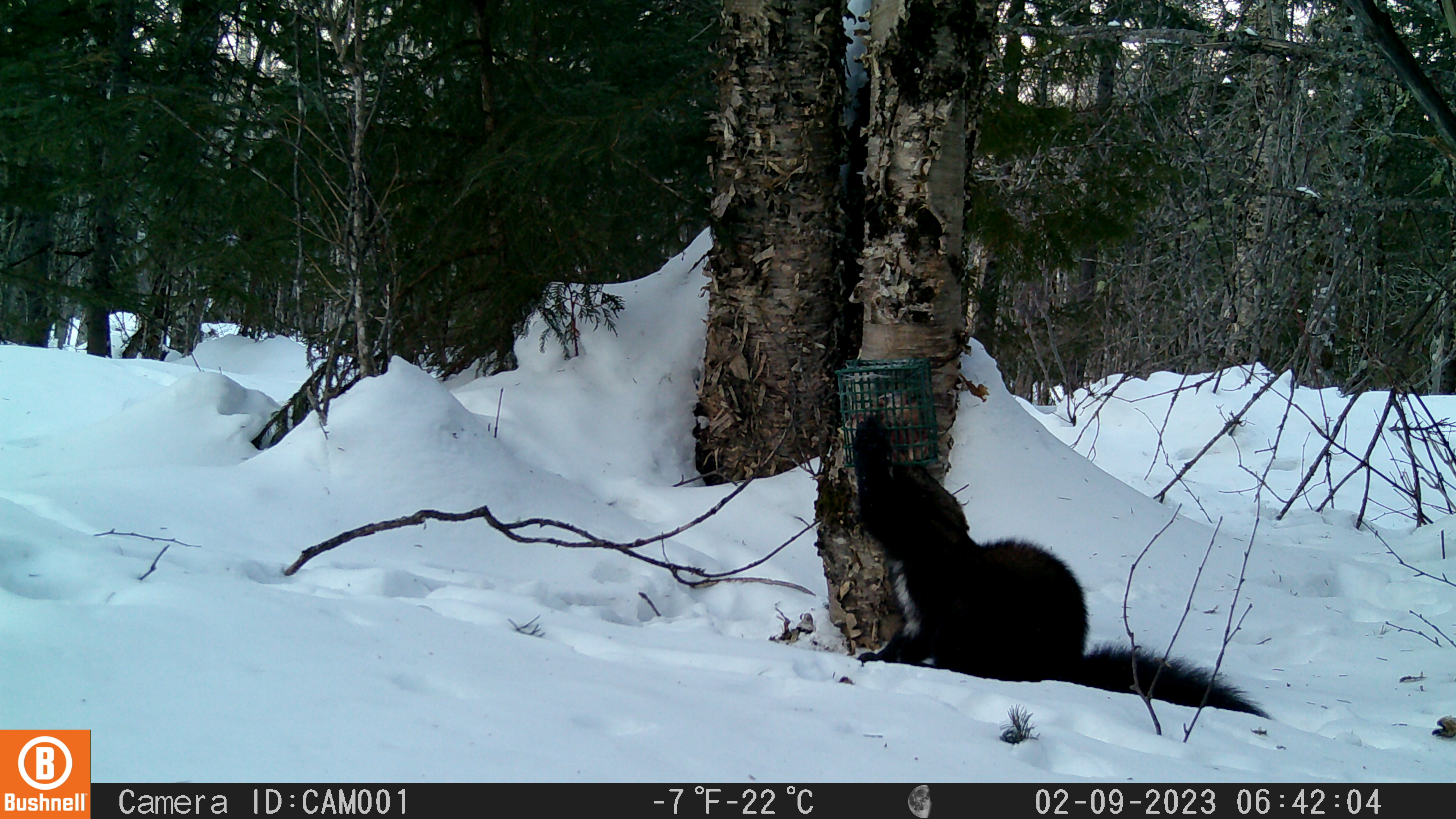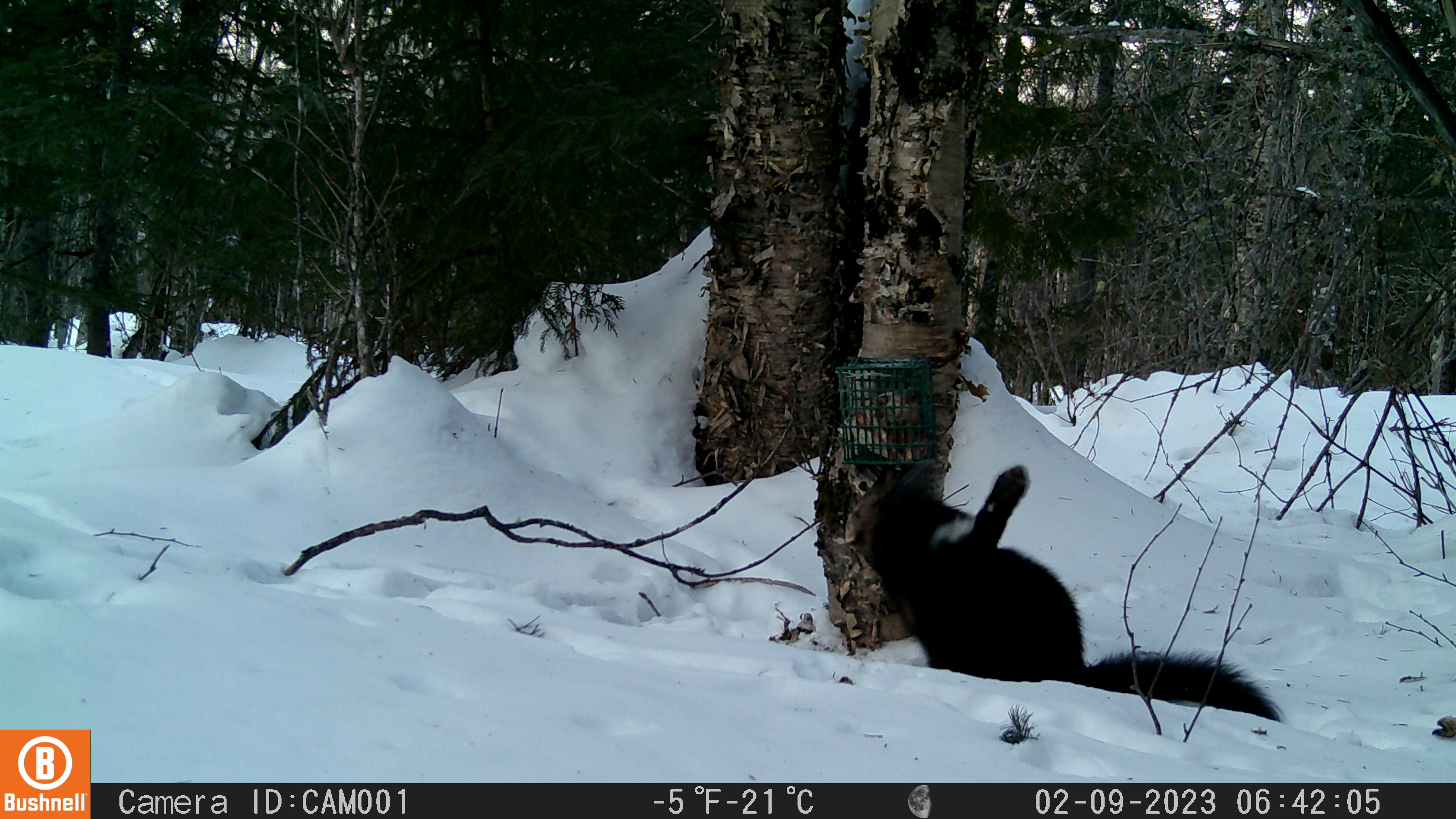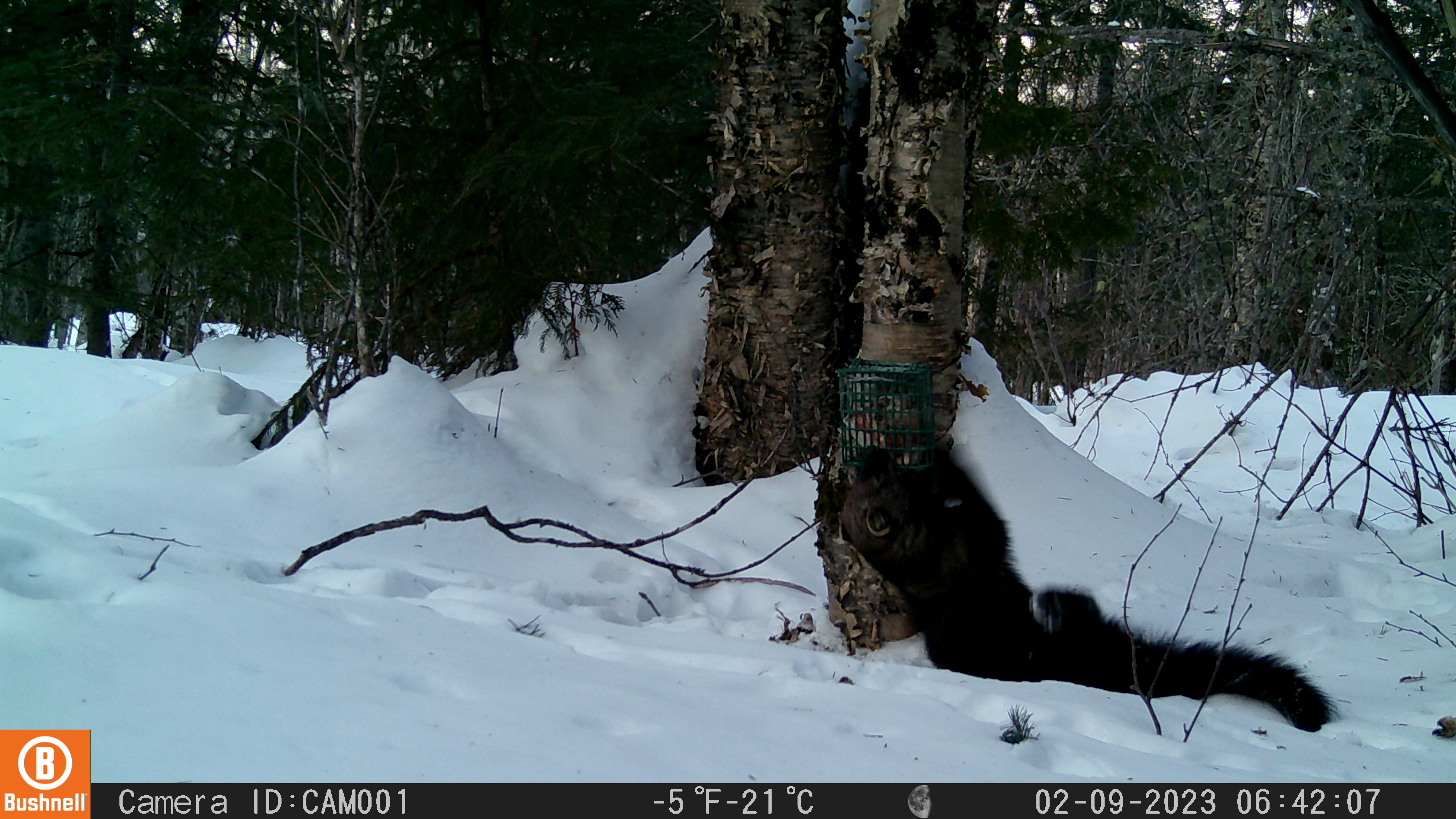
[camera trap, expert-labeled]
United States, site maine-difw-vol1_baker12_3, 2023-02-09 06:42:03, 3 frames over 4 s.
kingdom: Animalia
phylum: Chordata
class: Mammalia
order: Carnivora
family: Mustelidae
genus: Pekania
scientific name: Pekania pennanti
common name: fisher